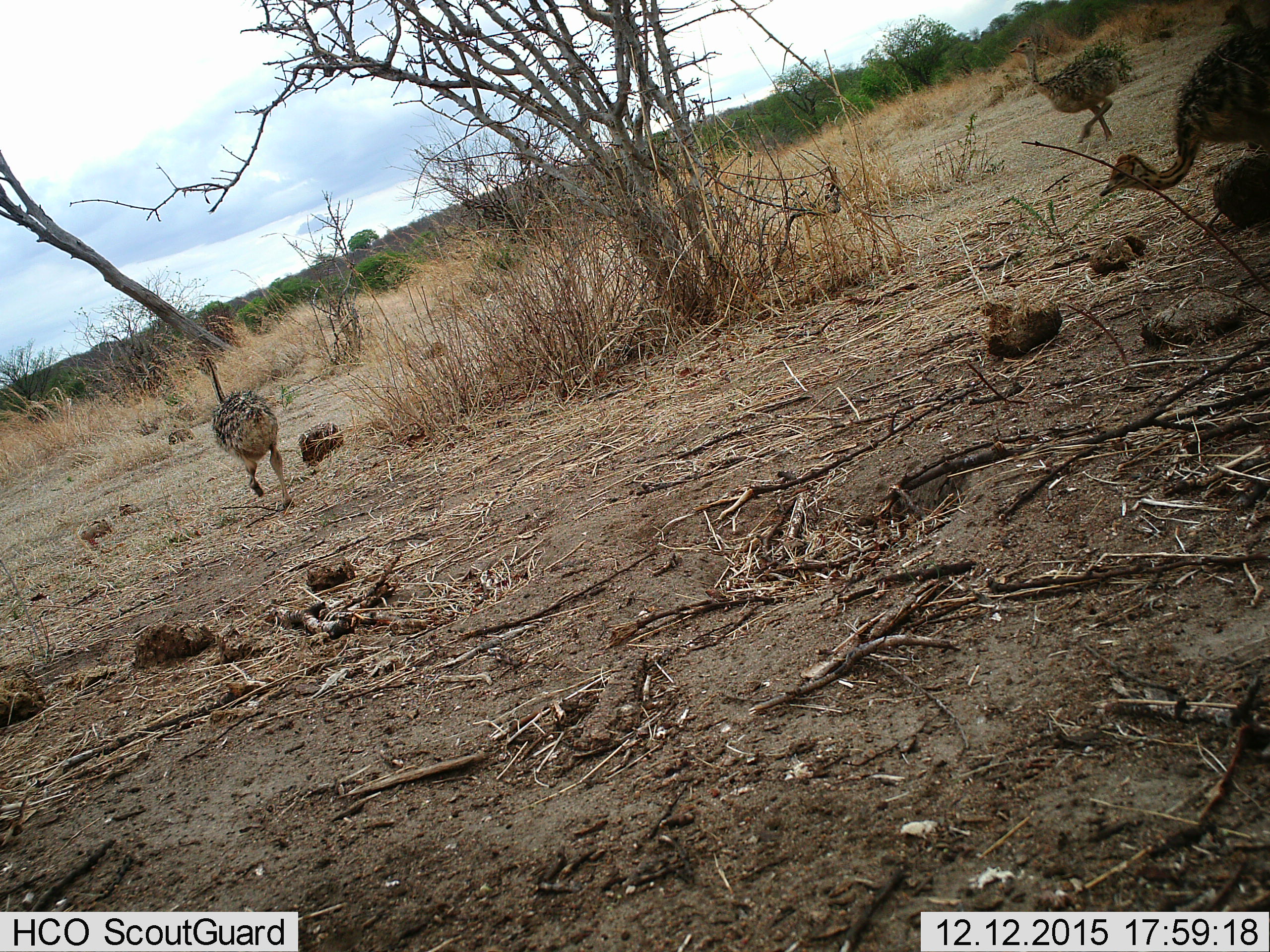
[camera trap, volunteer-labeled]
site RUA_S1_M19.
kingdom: Animalia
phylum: Chordata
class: Aves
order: Struthioniformes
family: Struthionidae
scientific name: Struthionidae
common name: ostrich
Ostrich (Struthionidae), count 4. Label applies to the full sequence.